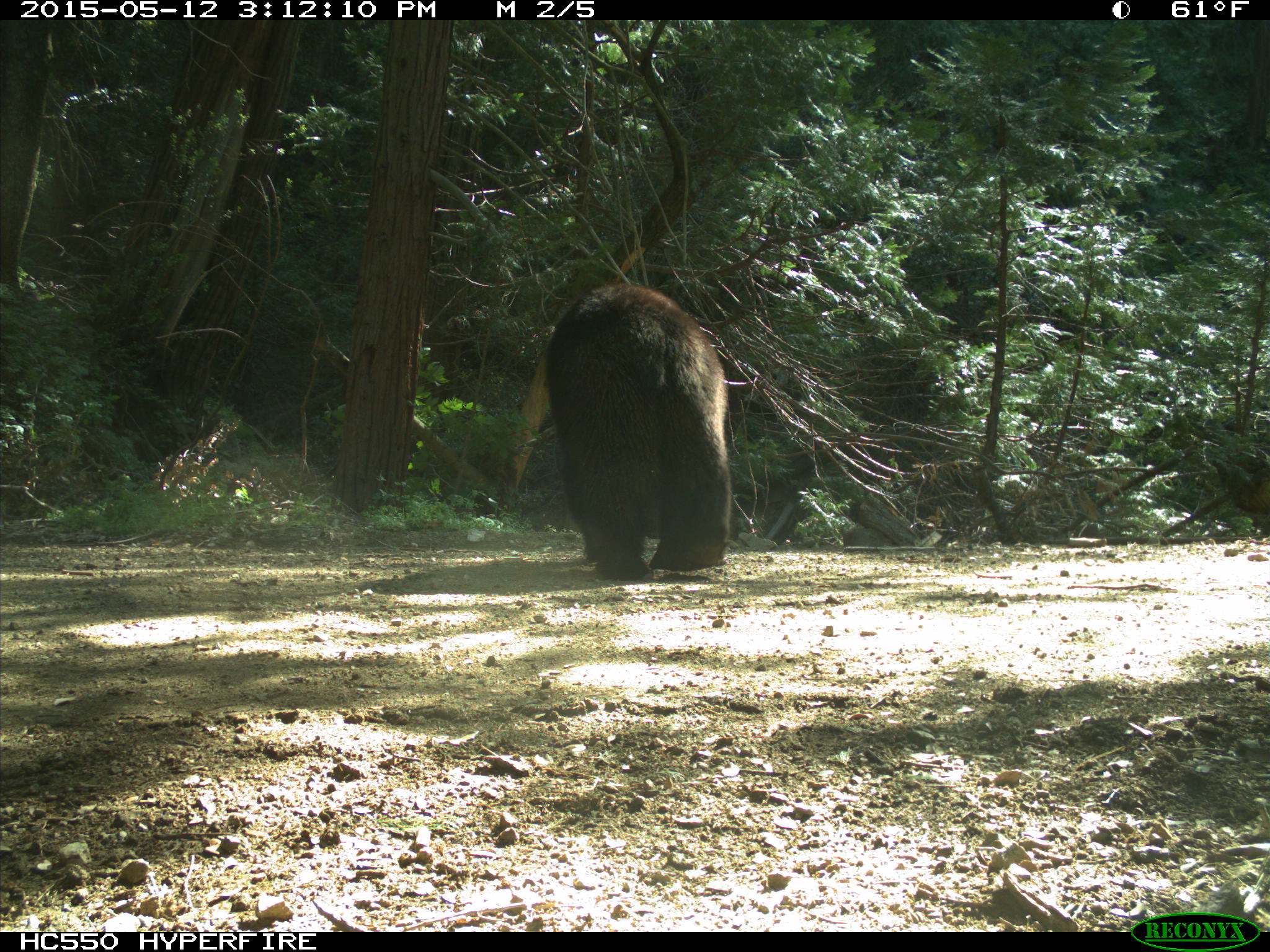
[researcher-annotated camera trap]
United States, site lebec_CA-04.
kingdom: Animalia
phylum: Chordata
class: Mammalia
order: Carnivora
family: Ursidae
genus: Ursus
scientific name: Ursus americanus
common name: american black bear